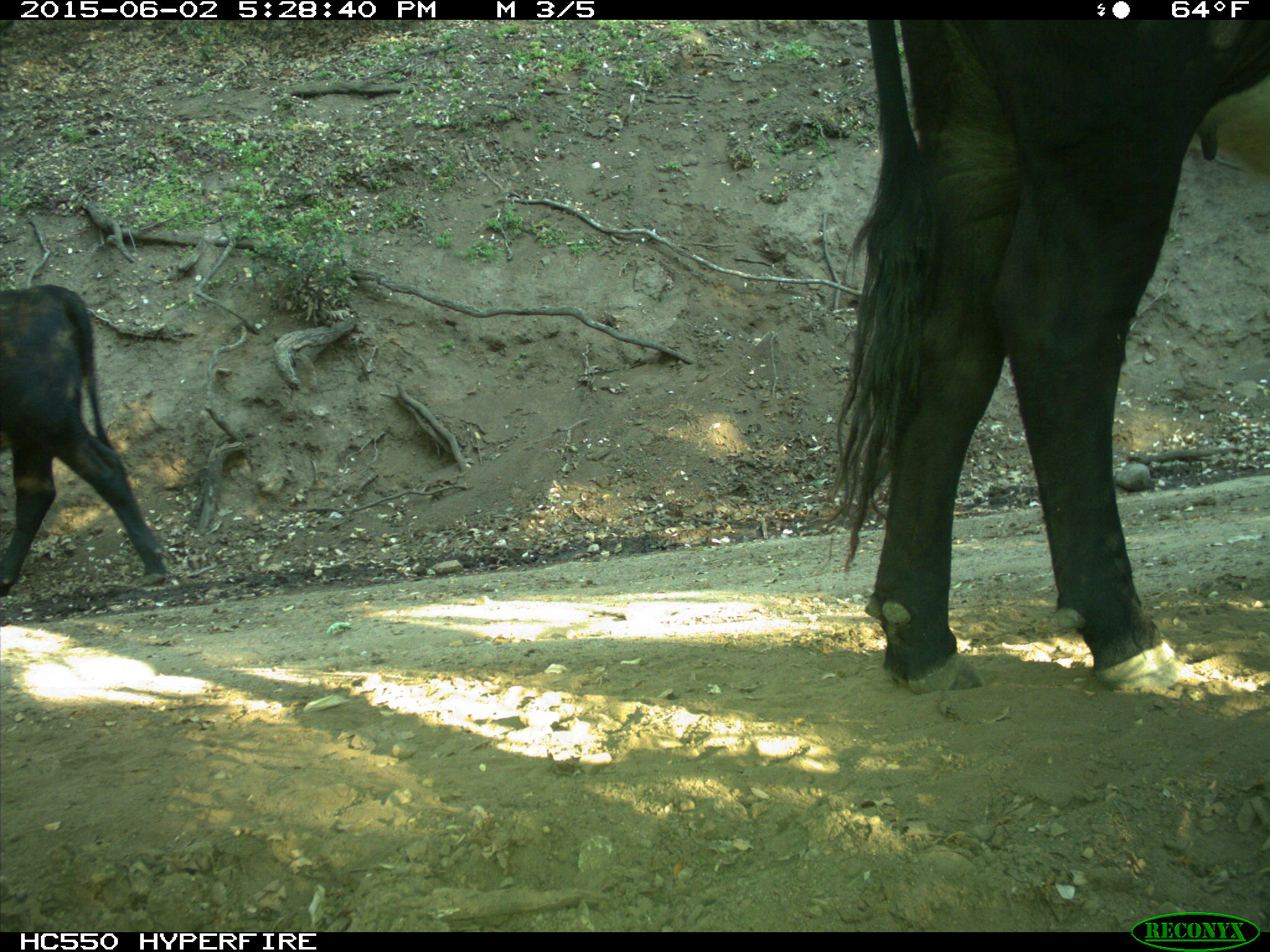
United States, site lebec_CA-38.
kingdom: Animalia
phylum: Chordata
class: Mammalia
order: Artiodactyla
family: Bovidae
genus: Bos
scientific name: Bos taurus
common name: domestic cow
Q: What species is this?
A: Bos taurus (domestic cow).